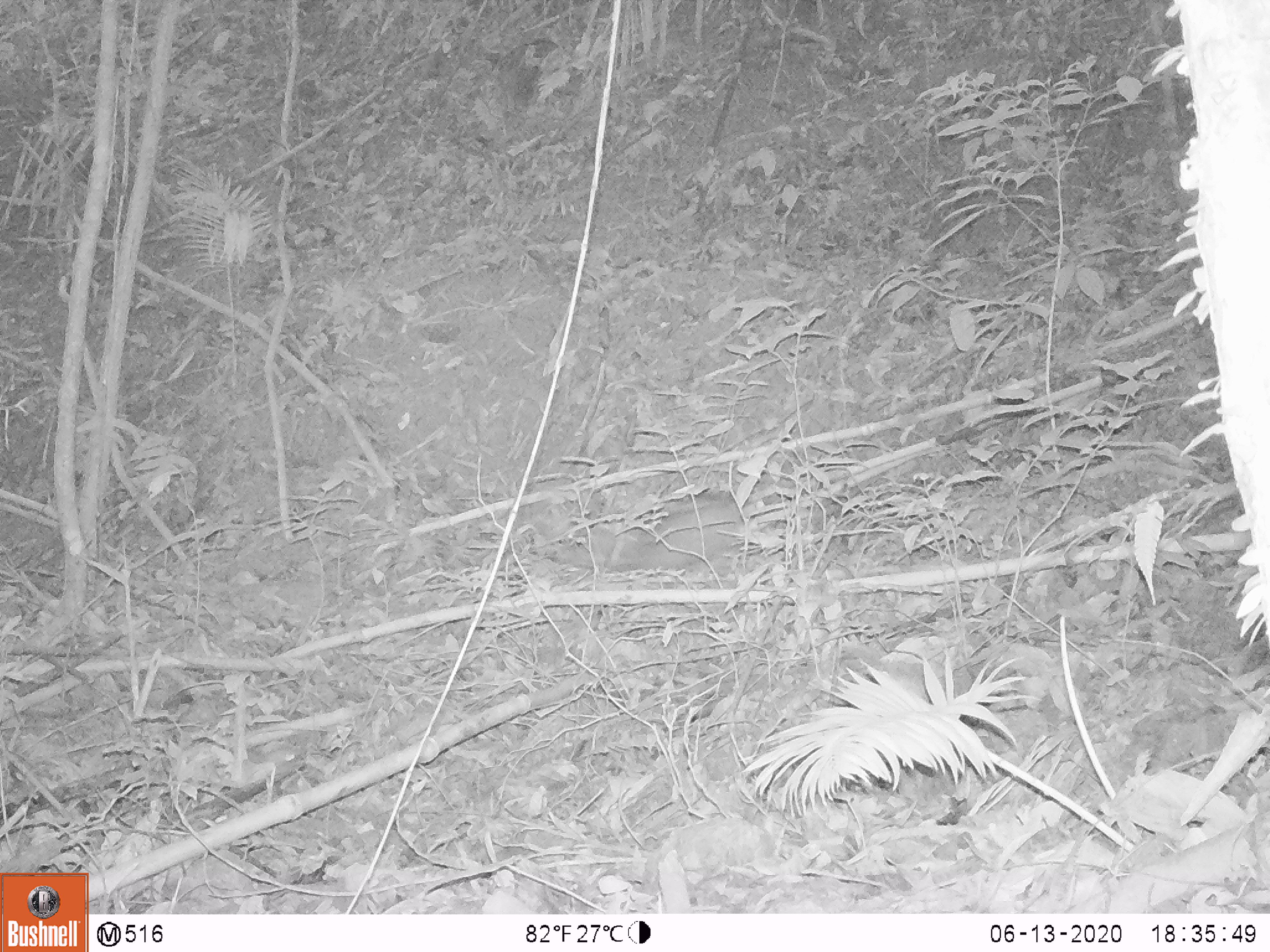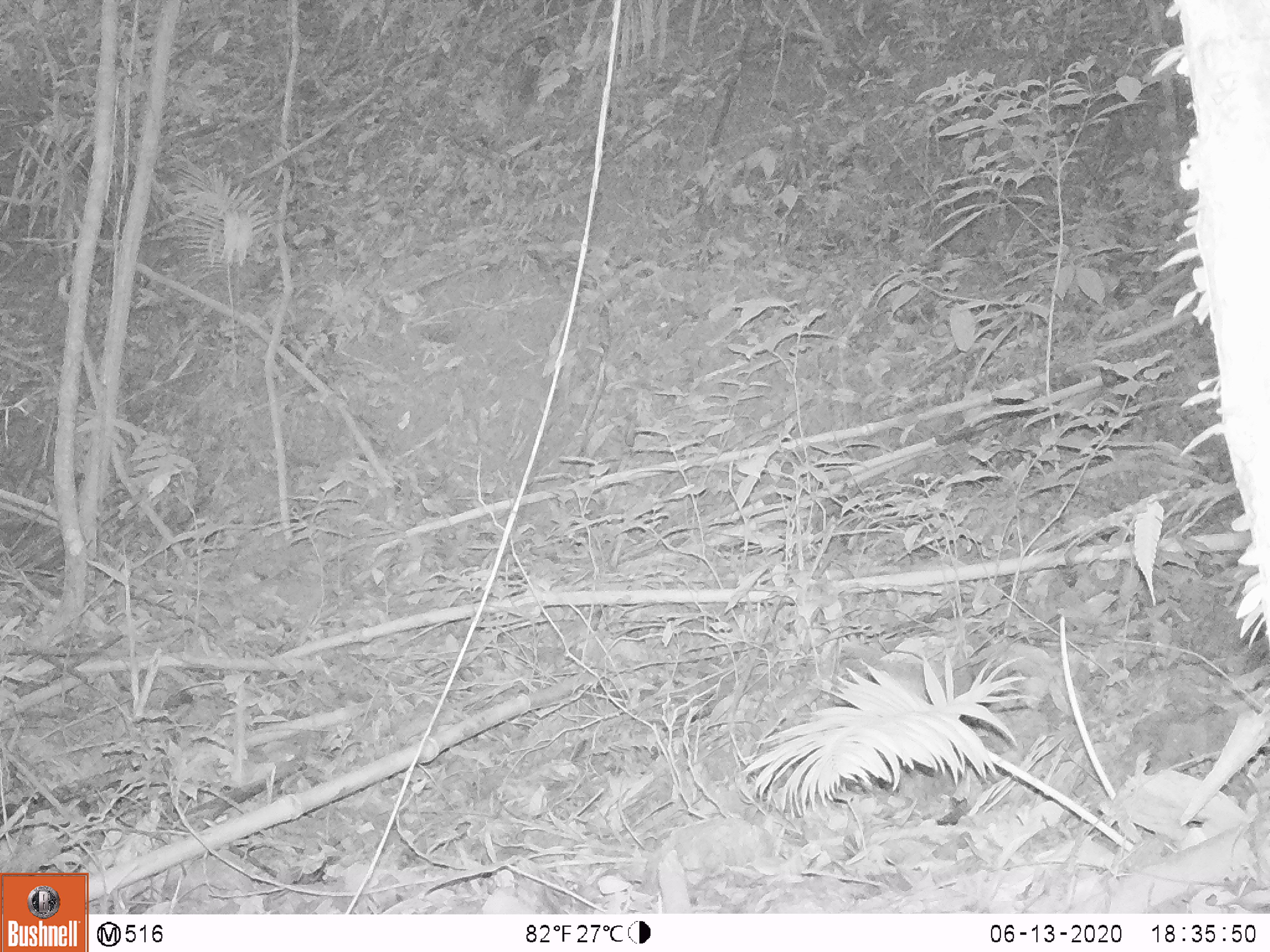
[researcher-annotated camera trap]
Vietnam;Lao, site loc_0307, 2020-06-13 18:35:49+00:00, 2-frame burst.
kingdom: Animalia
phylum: Chordata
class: Mammalia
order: Artiodactyla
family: Suidae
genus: Sus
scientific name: Sus scrofa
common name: eurasian wild pig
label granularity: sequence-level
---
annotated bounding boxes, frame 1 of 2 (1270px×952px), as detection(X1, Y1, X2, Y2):
eurasian wild pig: detection(535, 495, 764, 572)